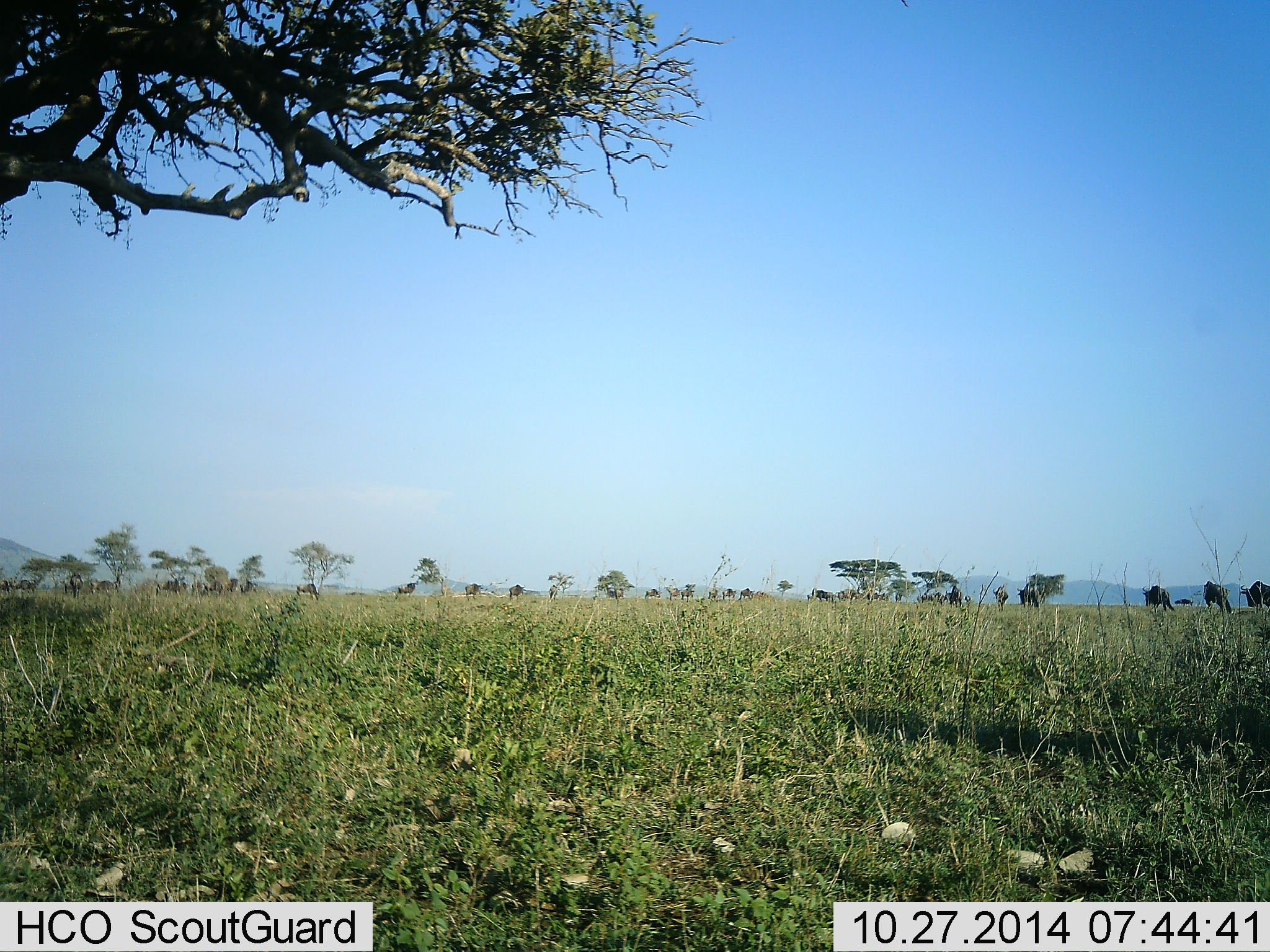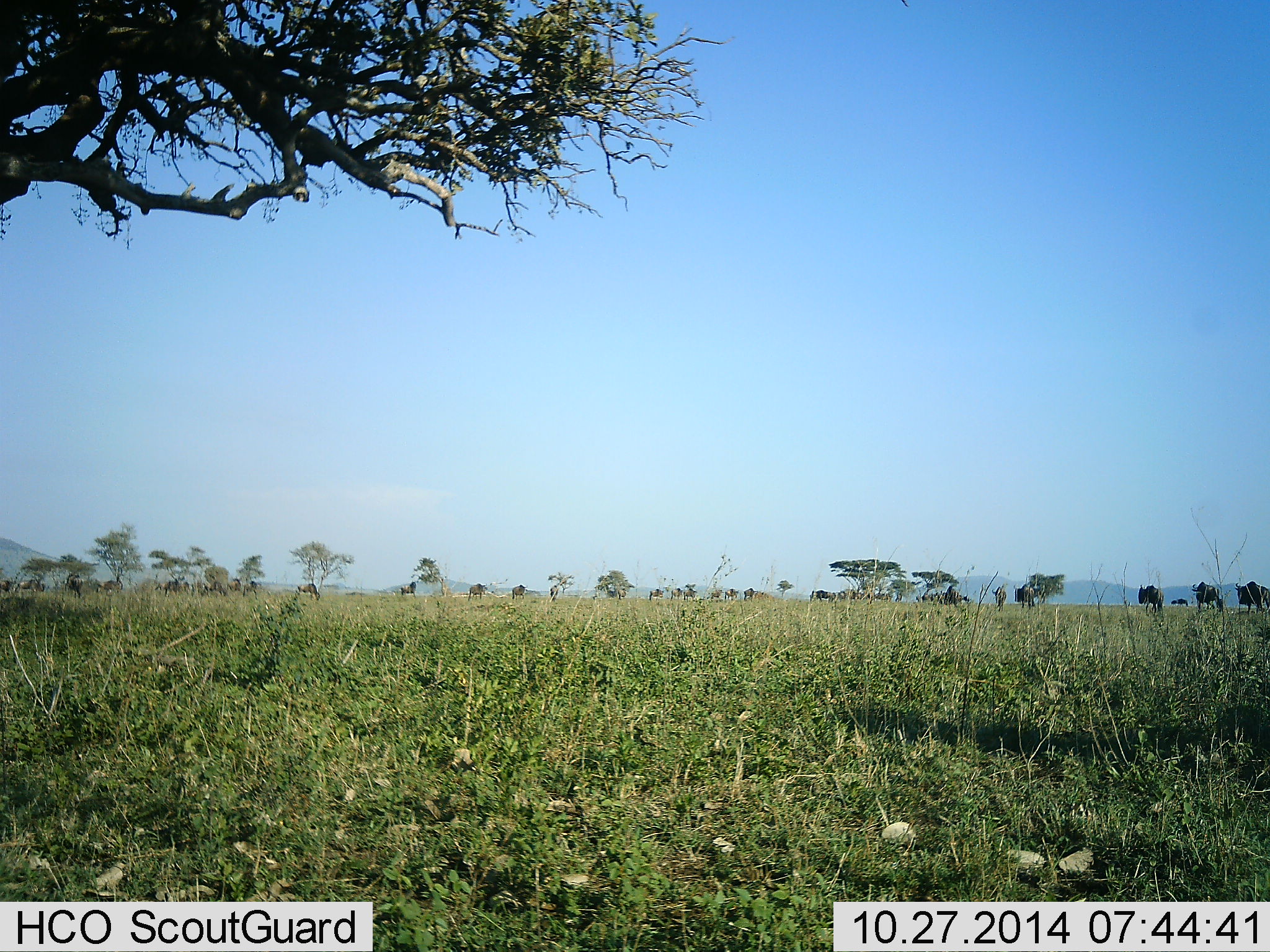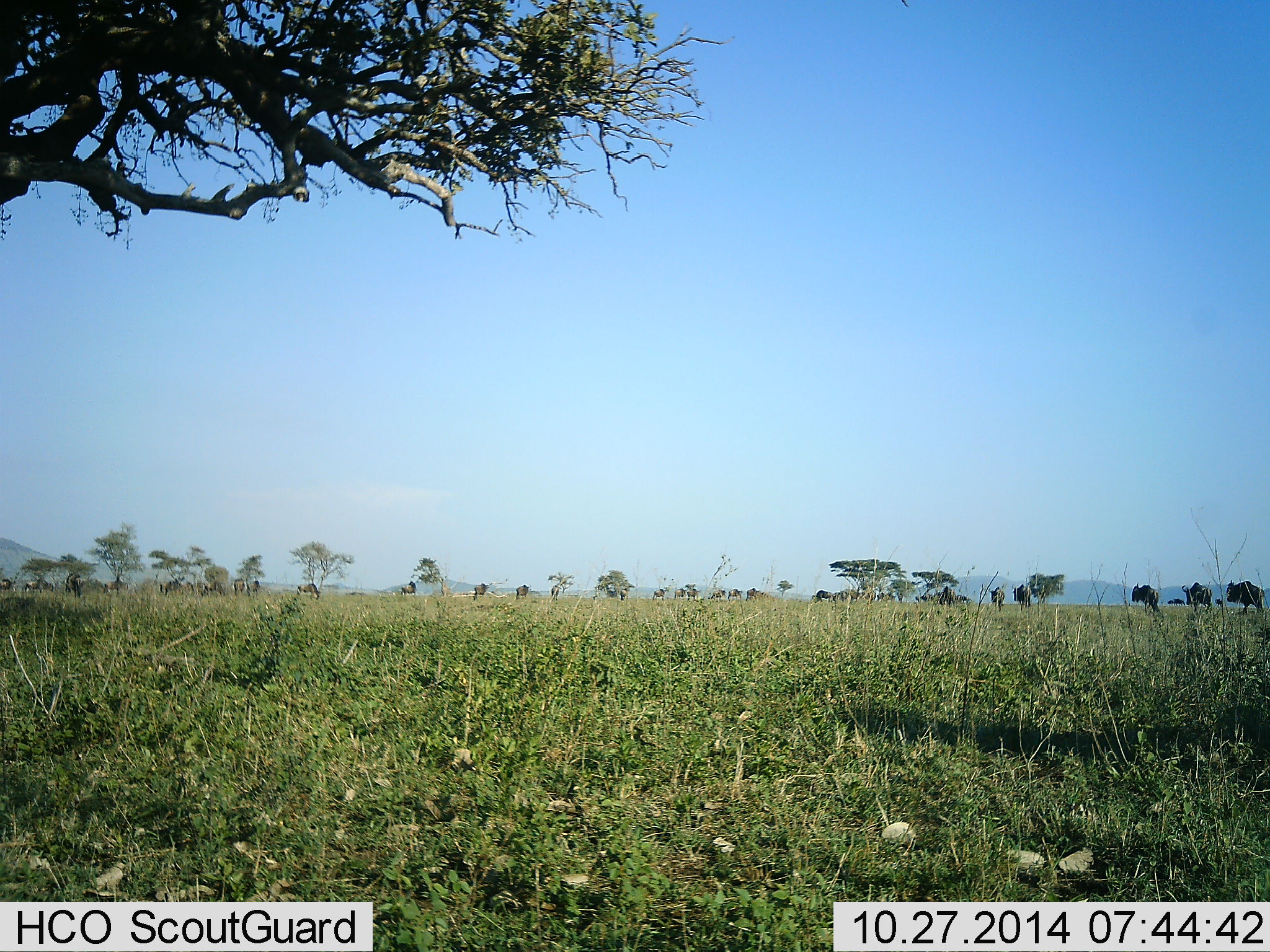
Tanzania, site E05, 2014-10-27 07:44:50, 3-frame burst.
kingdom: Animalia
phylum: Chordata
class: Mammalia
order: Artiodactyla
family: Bovidae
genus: Connochaetes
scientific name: Connochaetes taurinus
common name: blue wildebeest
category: wildebeest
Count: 11-50.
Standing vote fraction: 38%.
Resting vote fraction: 0%.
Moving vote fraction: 92%.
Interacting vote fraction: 0%.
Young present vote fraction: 0%.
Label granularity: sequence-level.